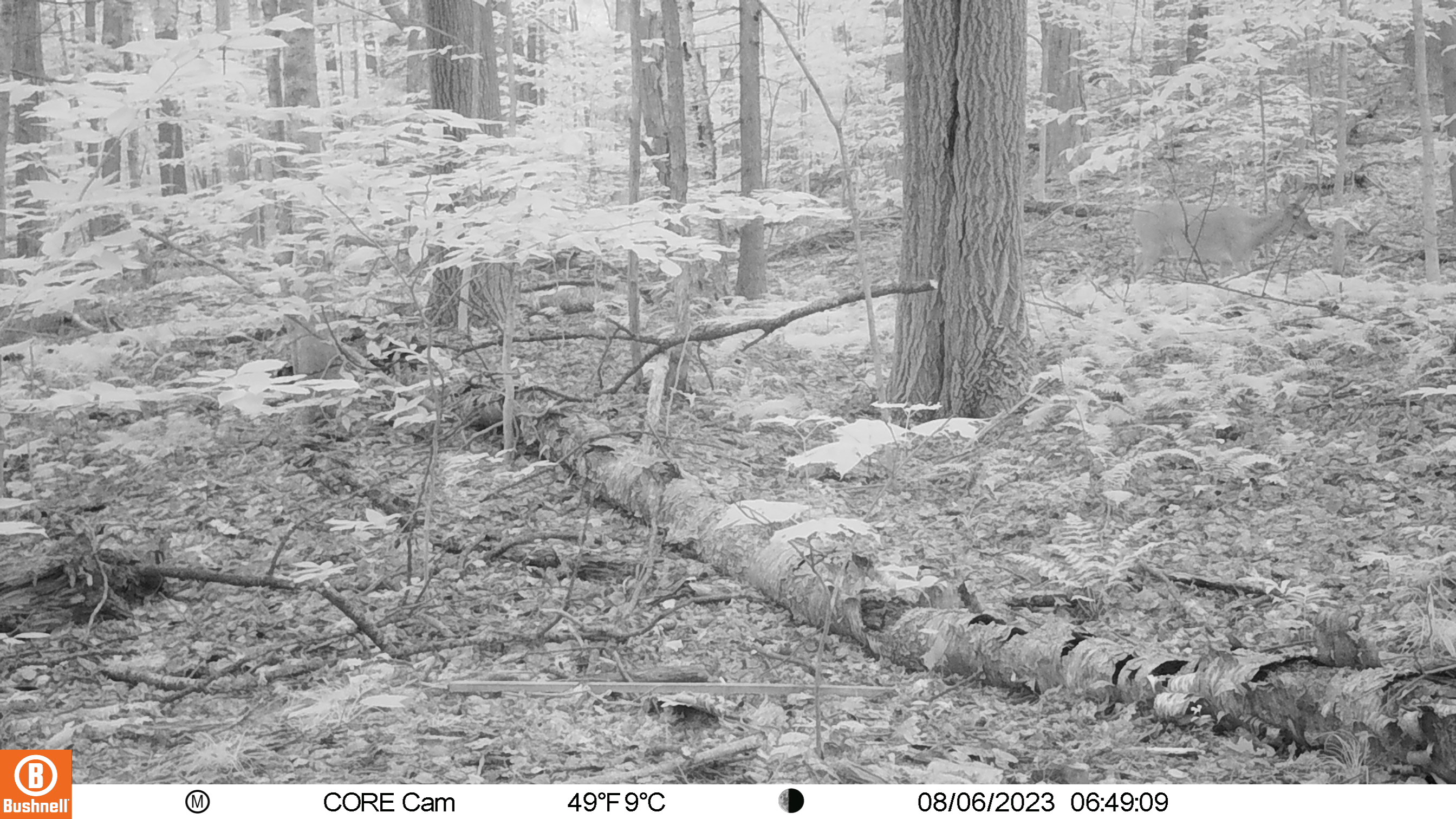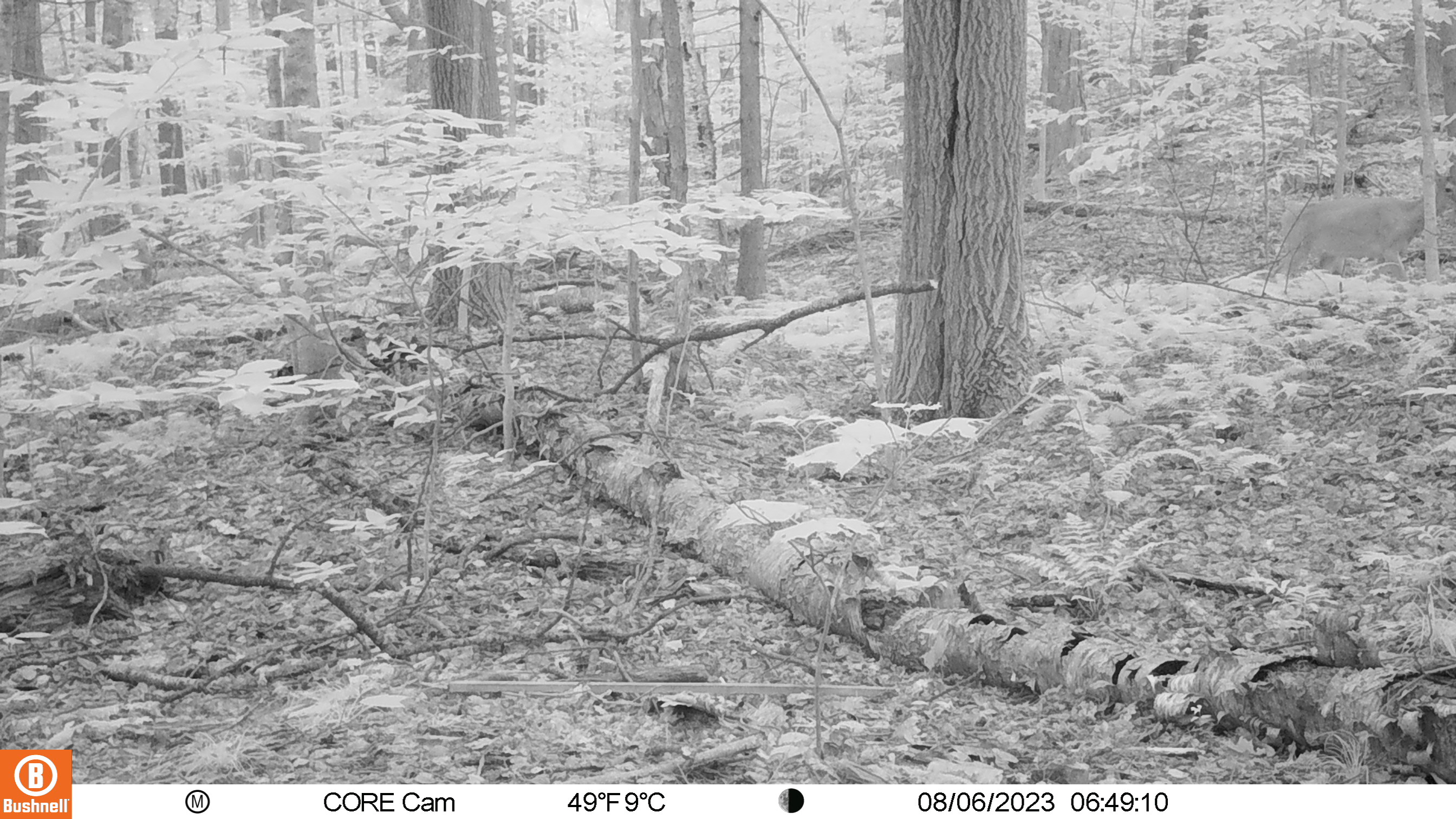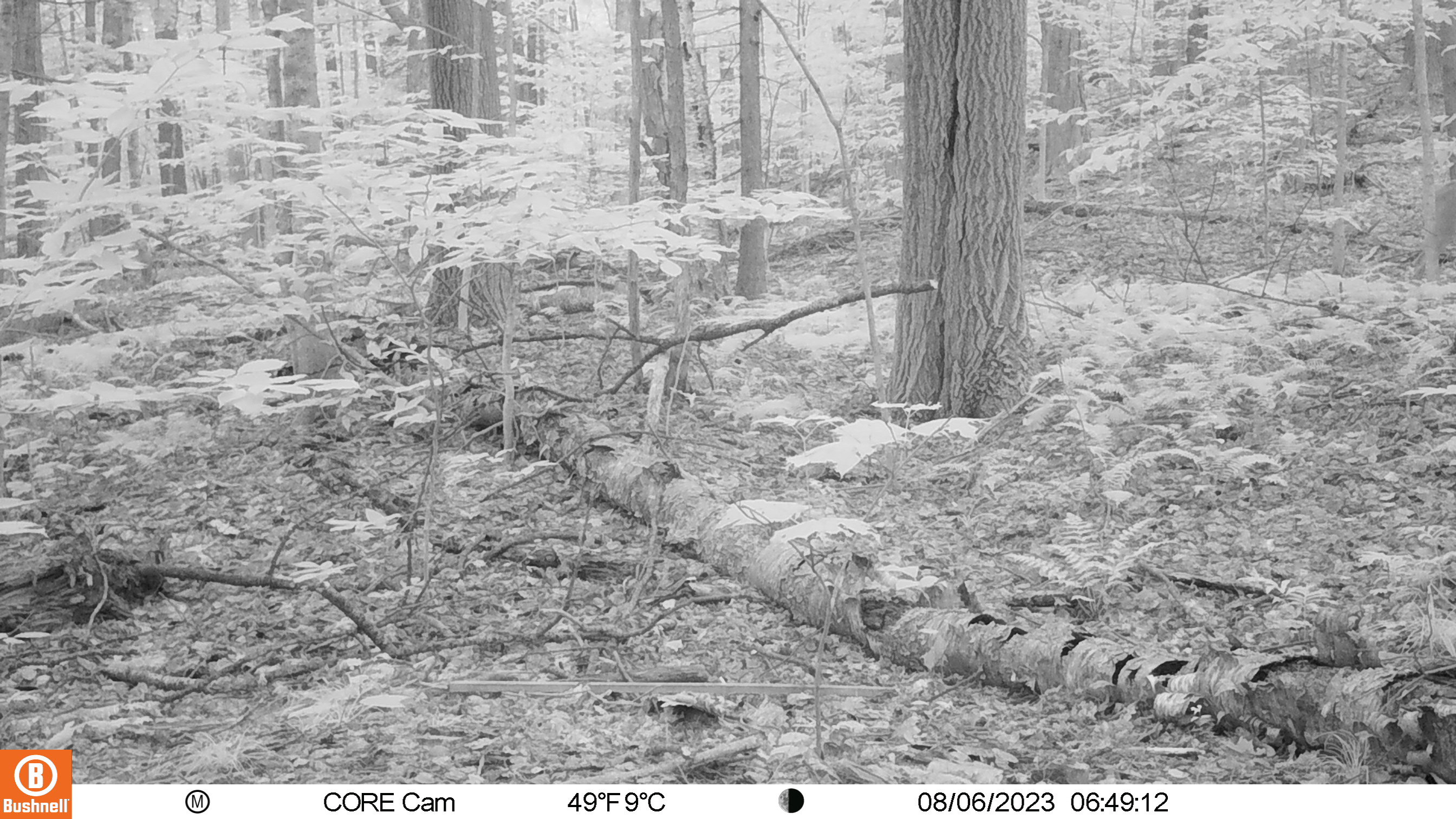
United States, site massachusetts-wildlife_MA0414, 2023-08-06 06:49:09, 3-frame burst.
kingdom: Animalia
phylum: Chordata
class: Mammalia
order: Artiodactyla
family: Cervidae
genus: Odocoileus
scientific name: Odocoileus virginianus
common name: white-tailed deer